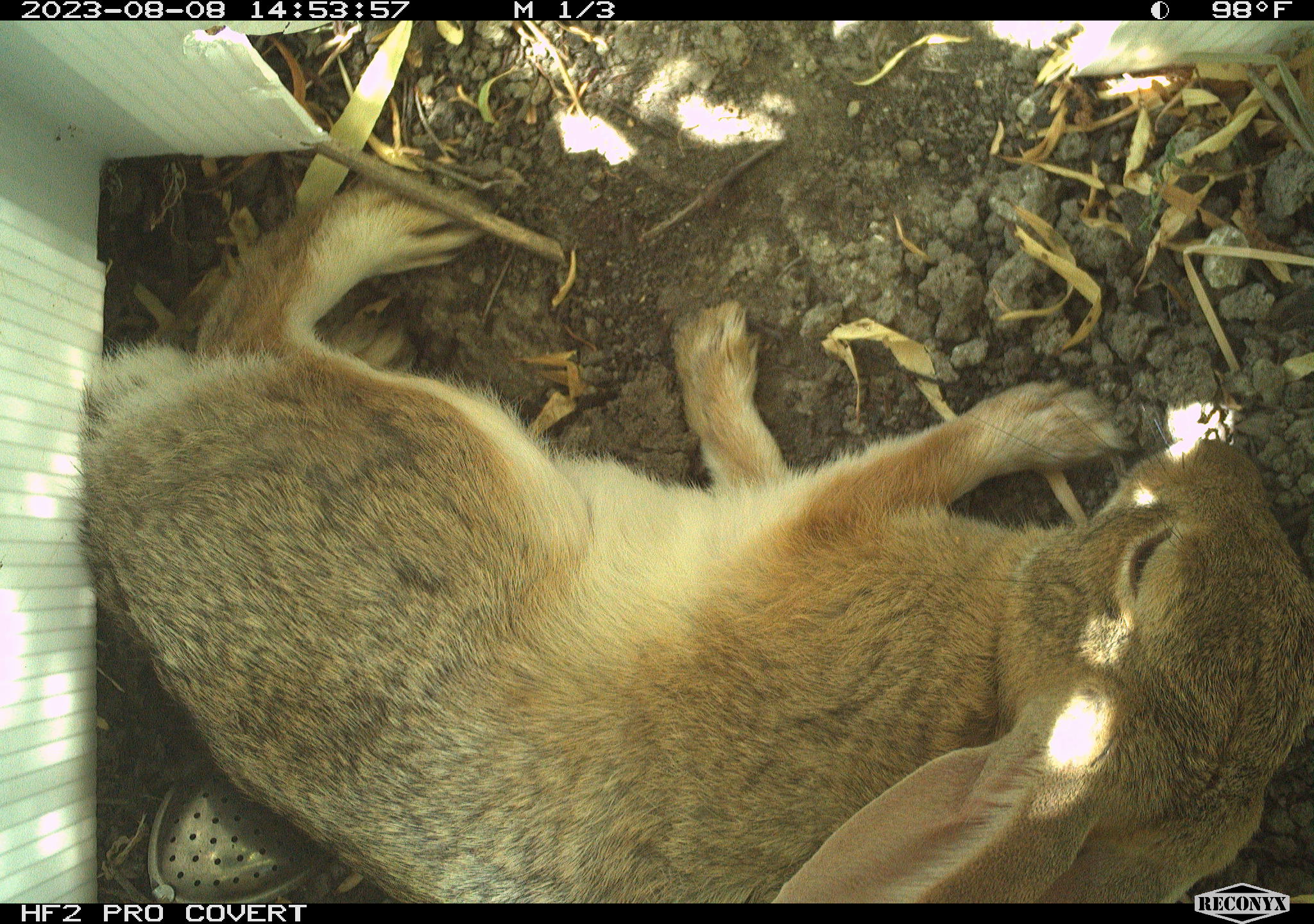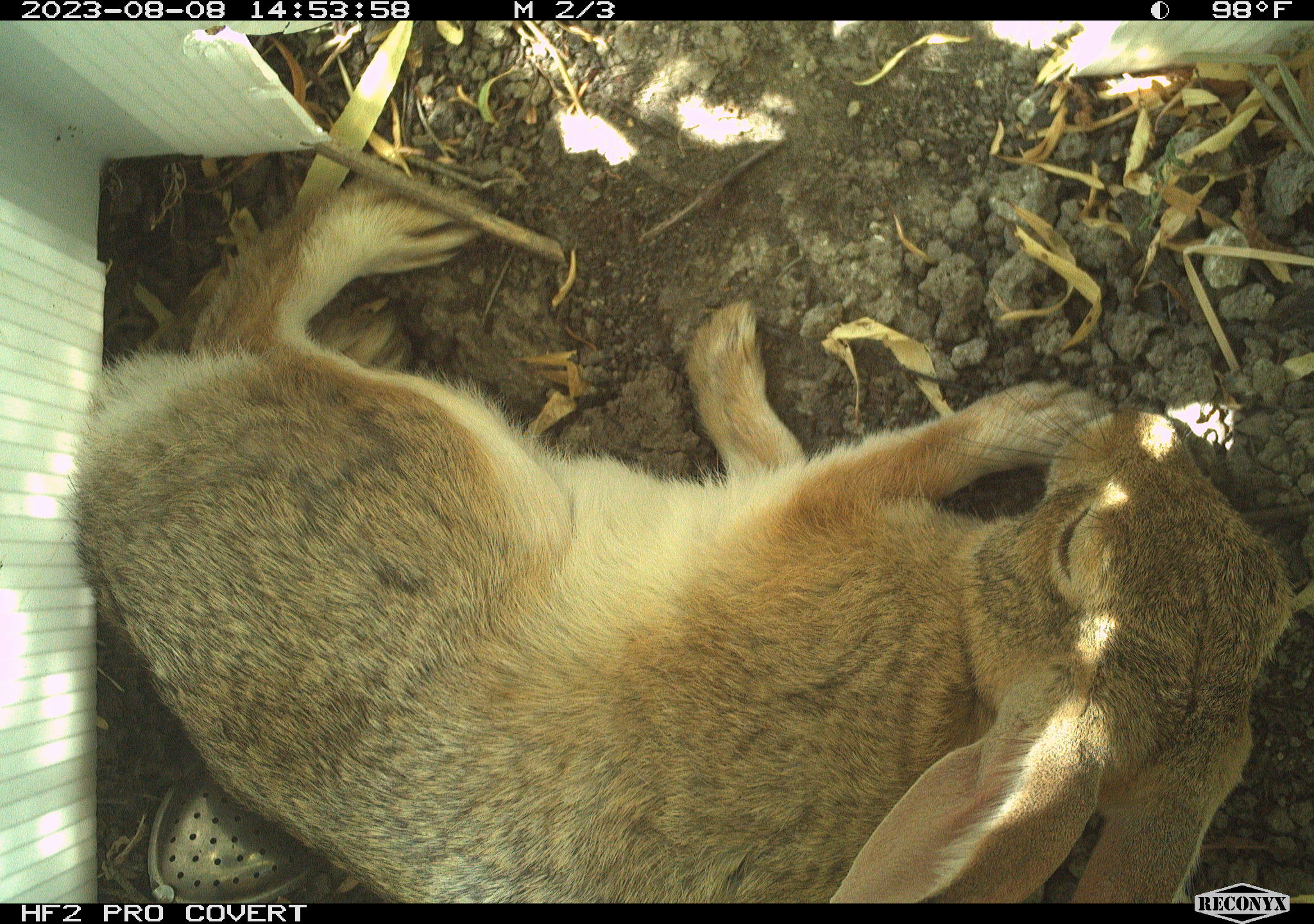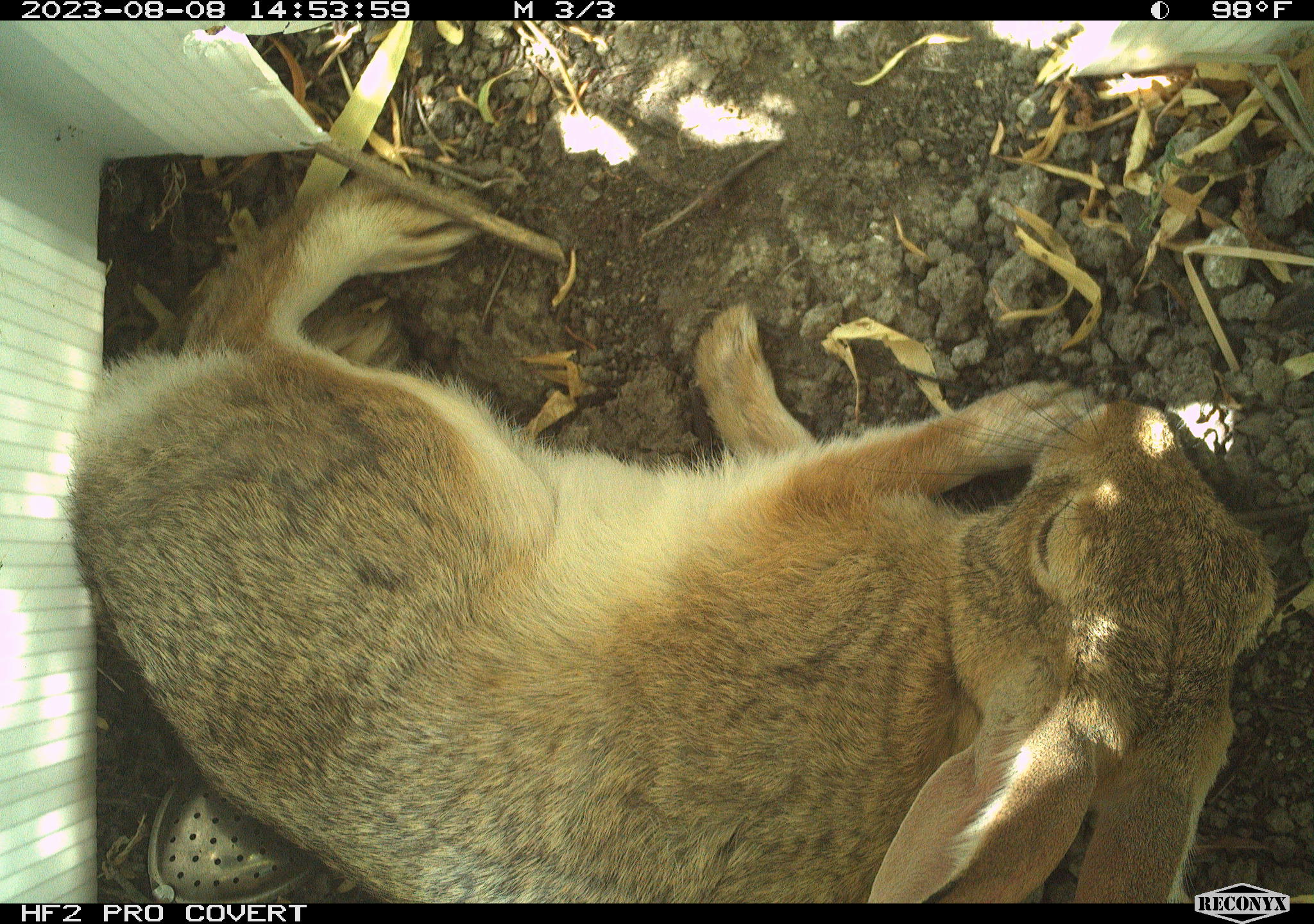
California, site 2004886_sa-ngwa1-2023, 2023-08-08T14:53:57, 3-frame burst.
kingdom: Animalia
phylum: Chordata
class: Mammalia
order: Lagomorpha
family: Leporidae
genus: Sylvilagus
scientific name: Sylvilagus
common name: cottontail rabbits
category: sylvilagus species